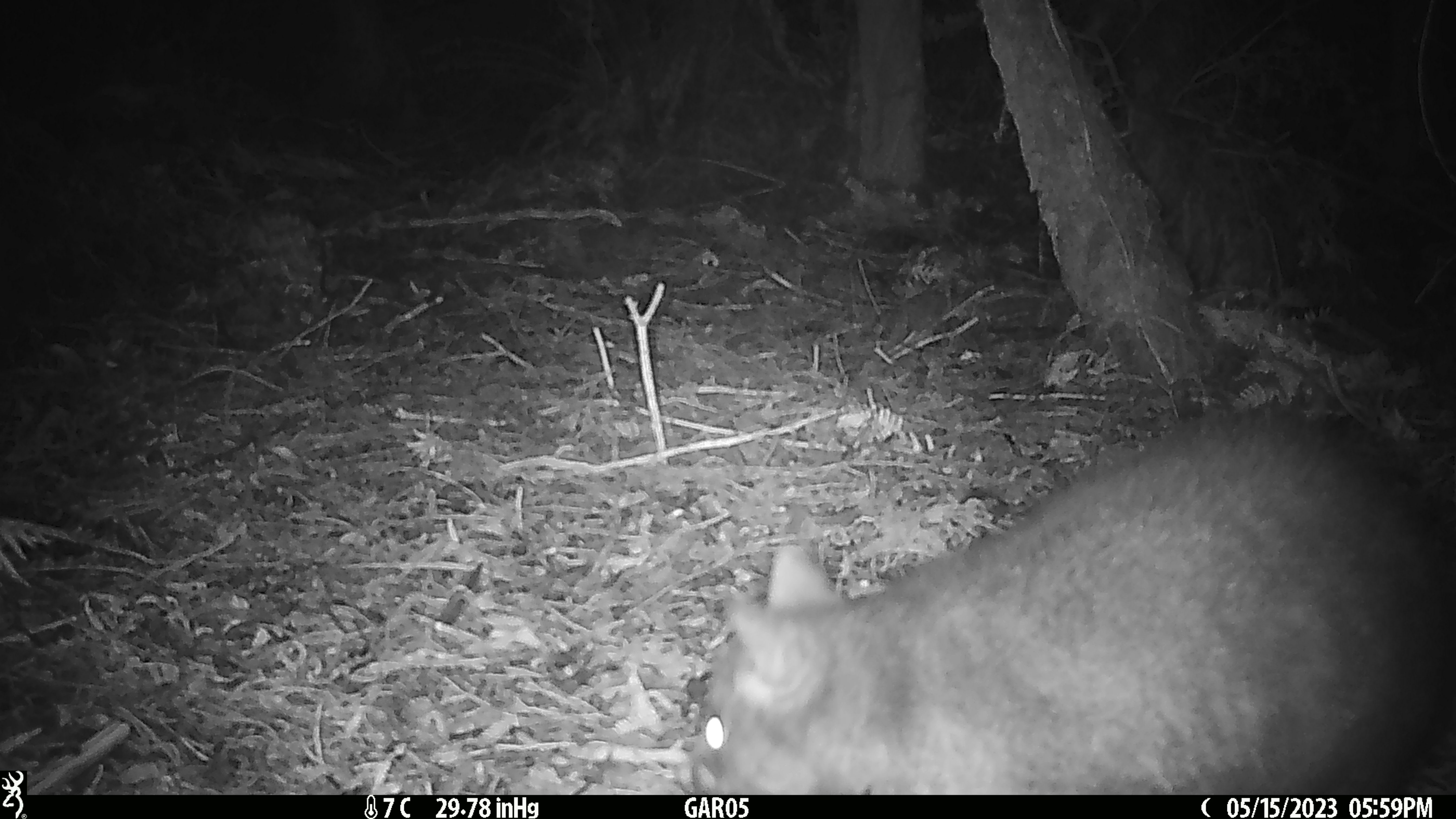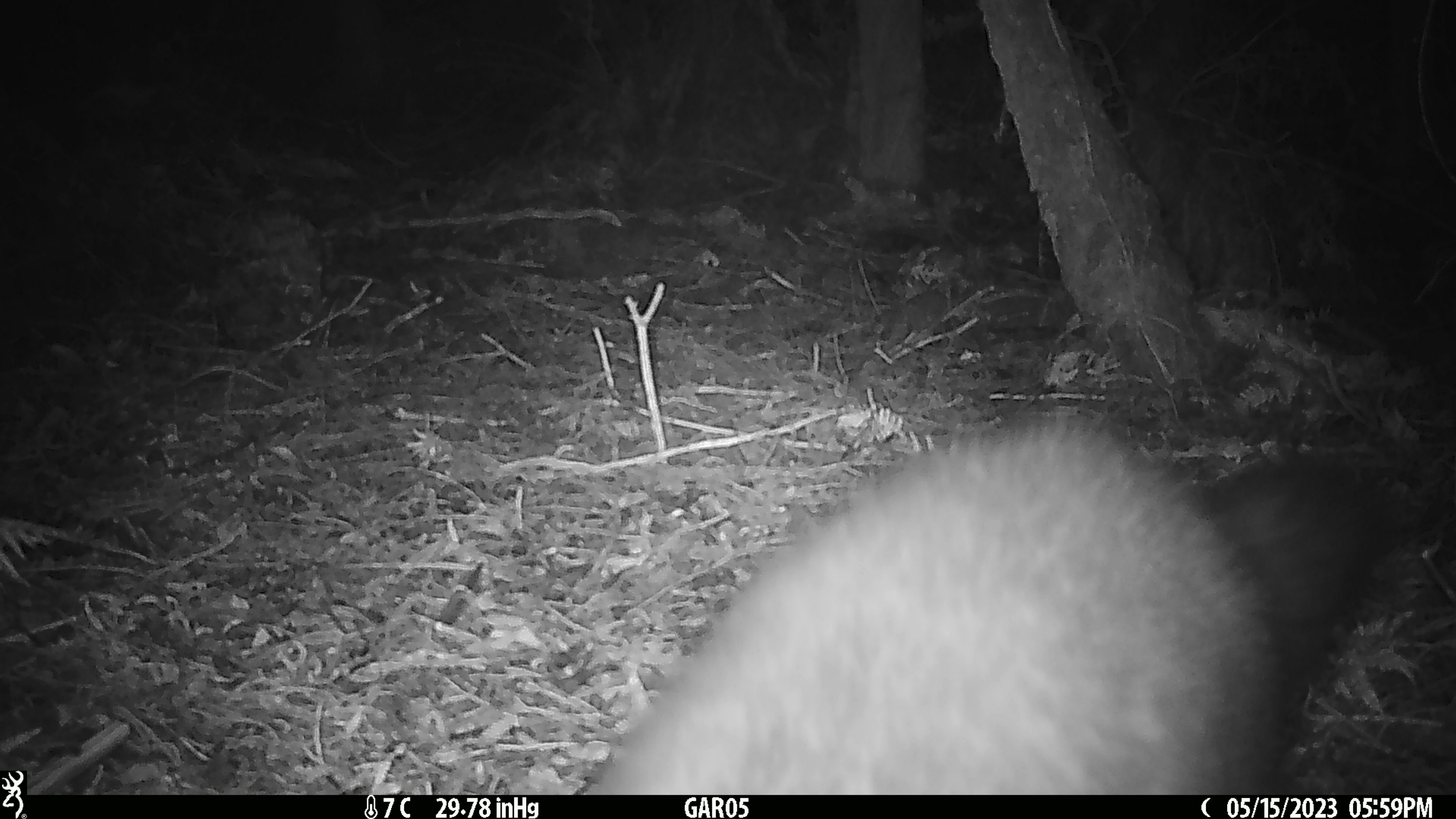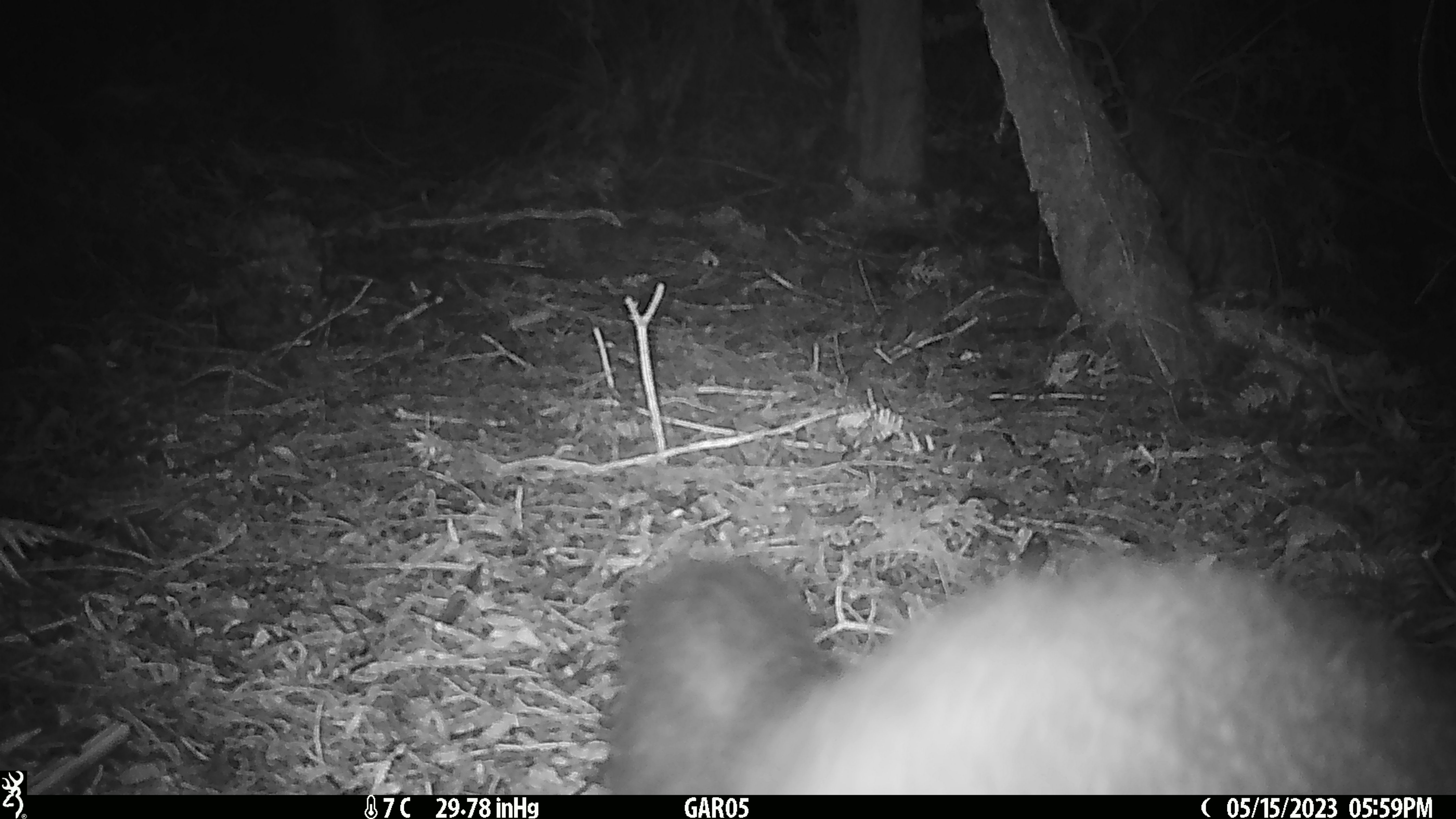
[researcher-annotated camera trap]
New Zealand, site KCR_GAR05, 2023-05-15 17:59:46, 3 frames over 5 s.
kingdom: Animalia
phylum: Chordata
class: Mammalia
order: Diprotodontia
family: Phalangeridae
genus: Trichosurus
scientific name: Trichosurus vulpecula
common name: common brushtail possum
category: possum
Possum (common brushtail possum) (Trichosurus vulpecula).